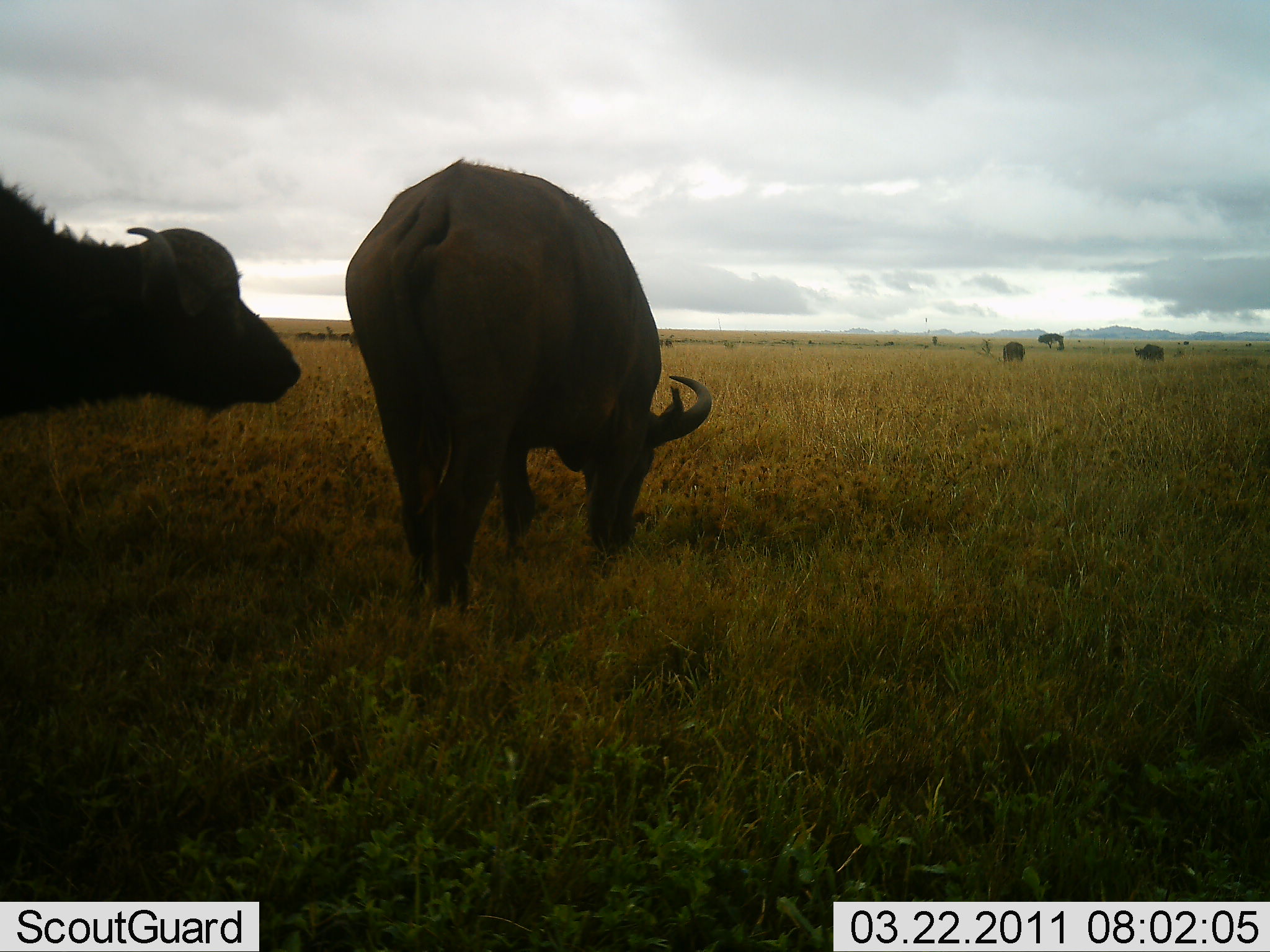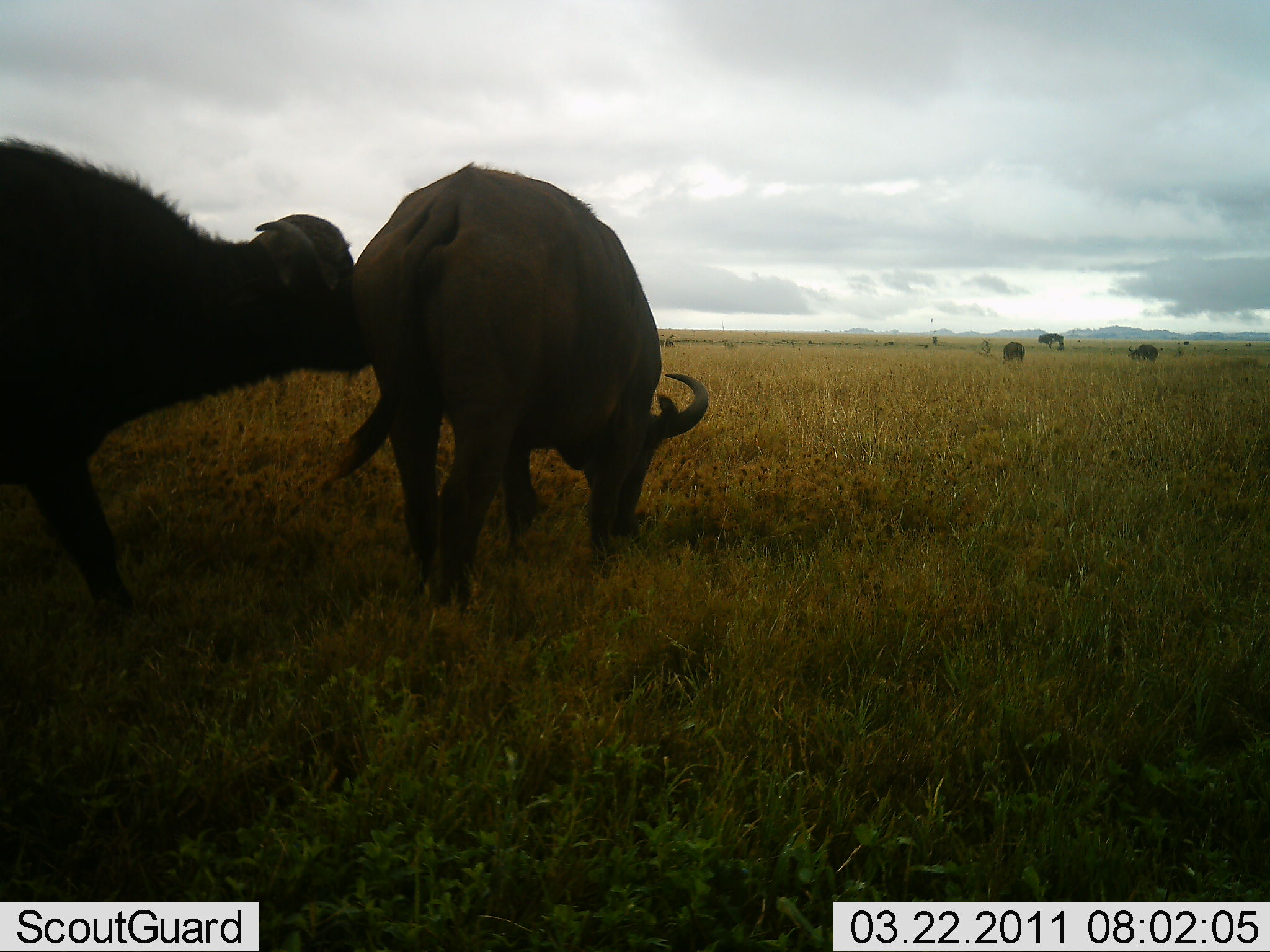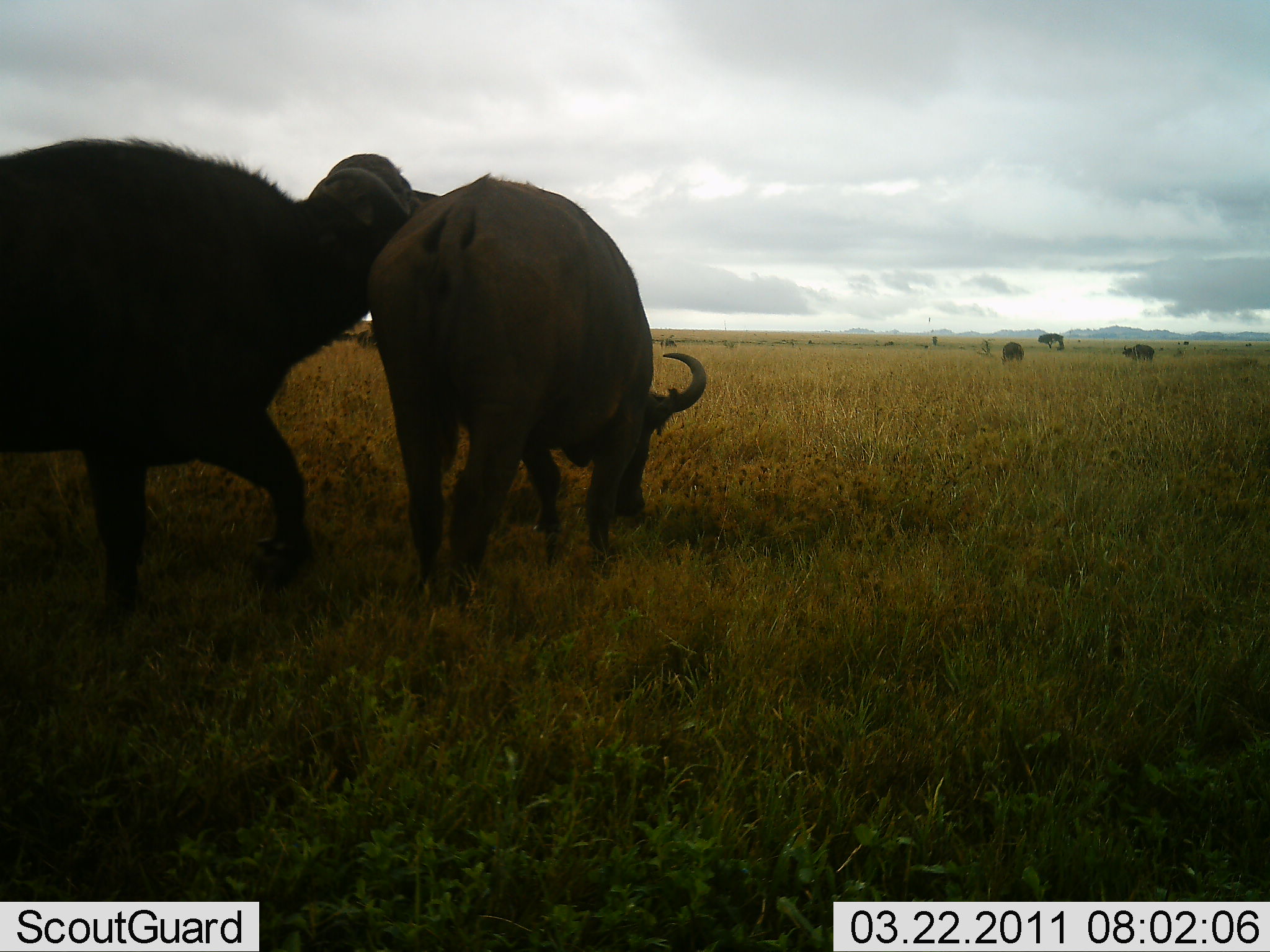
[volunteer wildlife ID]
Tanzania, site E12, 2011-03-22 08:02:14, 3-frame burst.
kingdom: Animalia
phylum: Chordata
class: Mammalia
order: Artiodactyla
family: Bovidae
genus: Syncerus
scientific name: Syncerus caffer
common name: cape buffalo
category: buffalo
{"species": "buffalo (cape buffalo) (Syncerus caffer)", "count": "4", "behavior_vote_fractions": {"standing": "38%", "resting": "0%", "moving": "23%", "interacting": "77%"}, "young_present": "0%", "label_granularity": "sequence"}